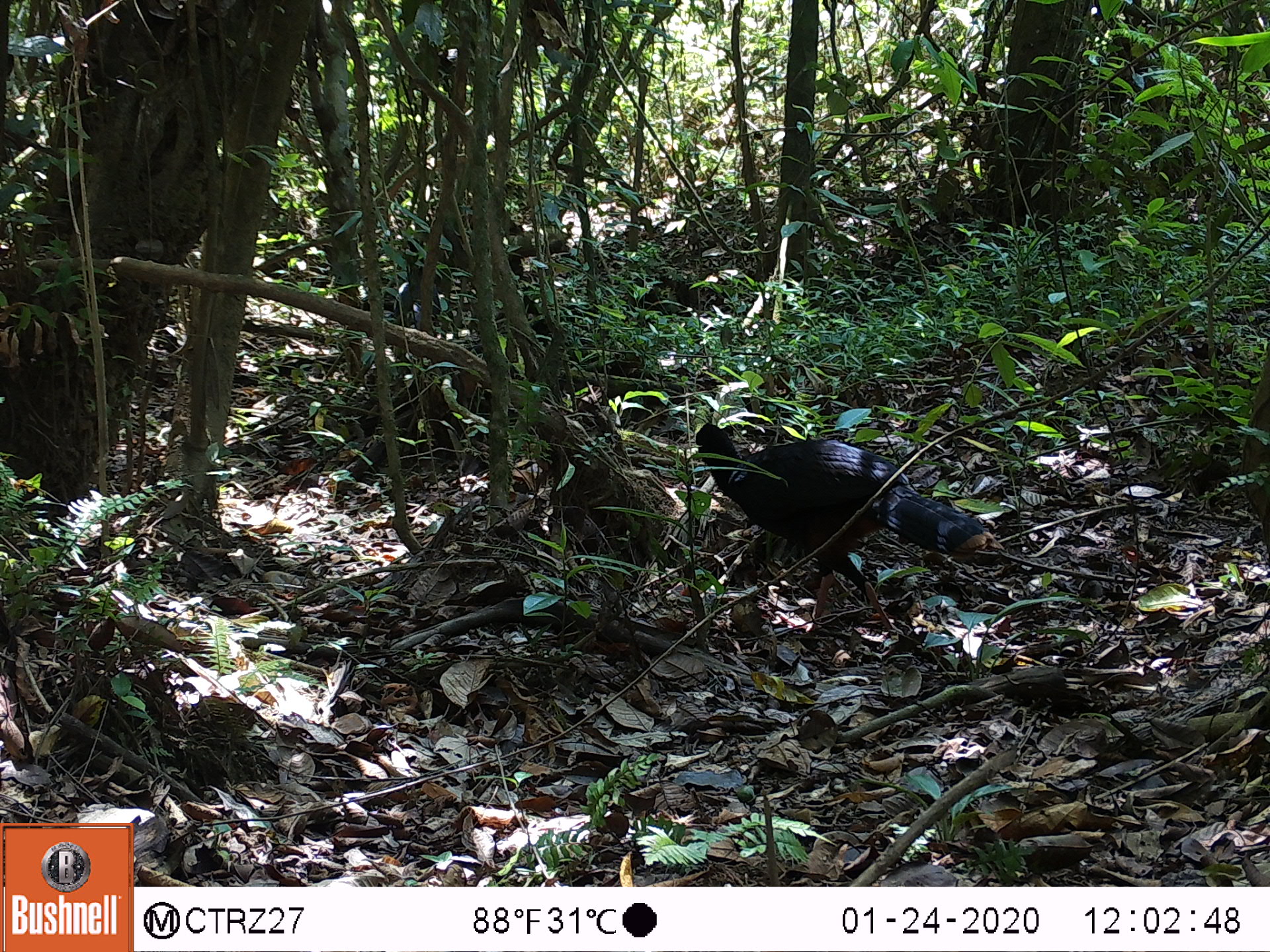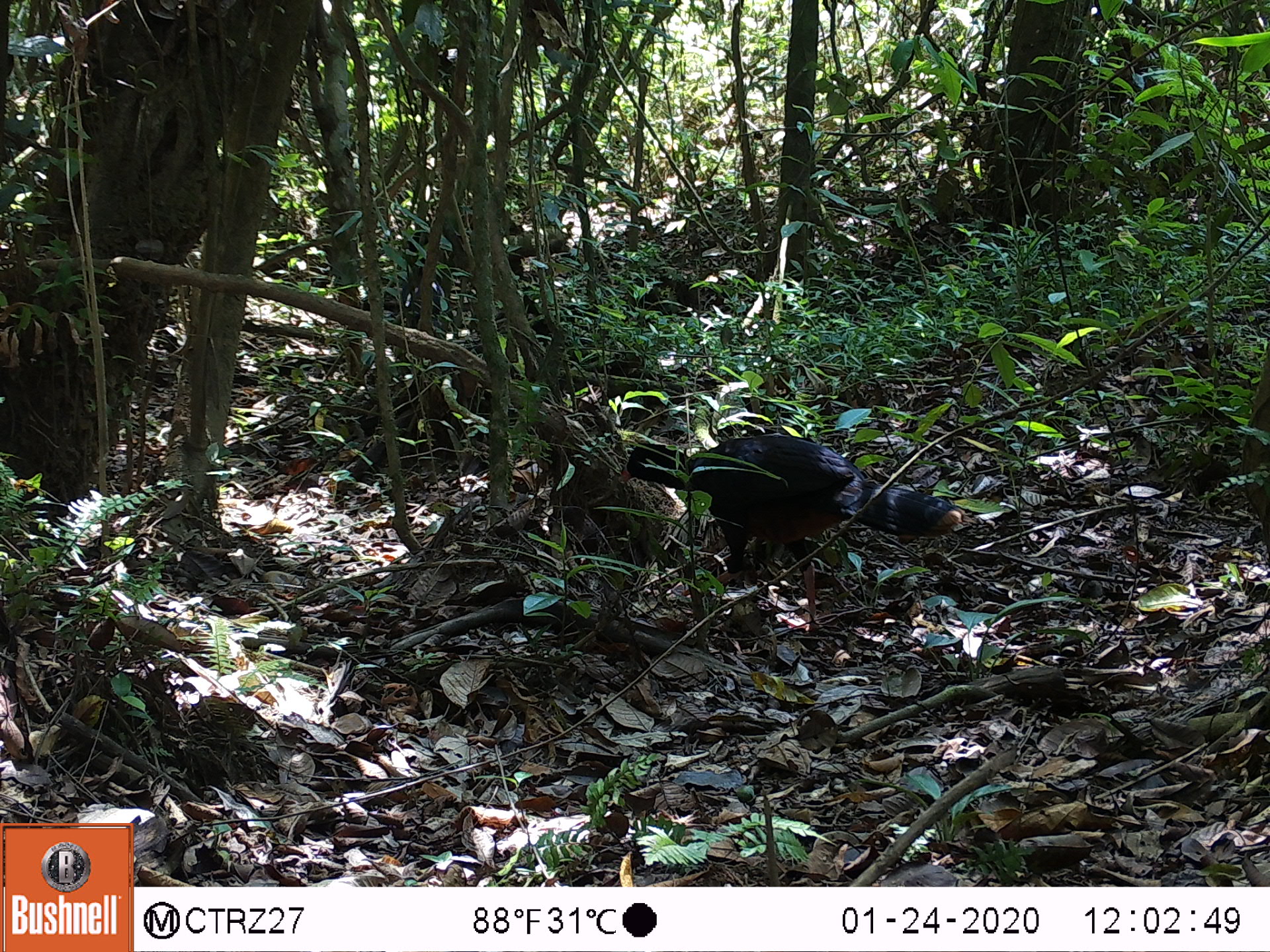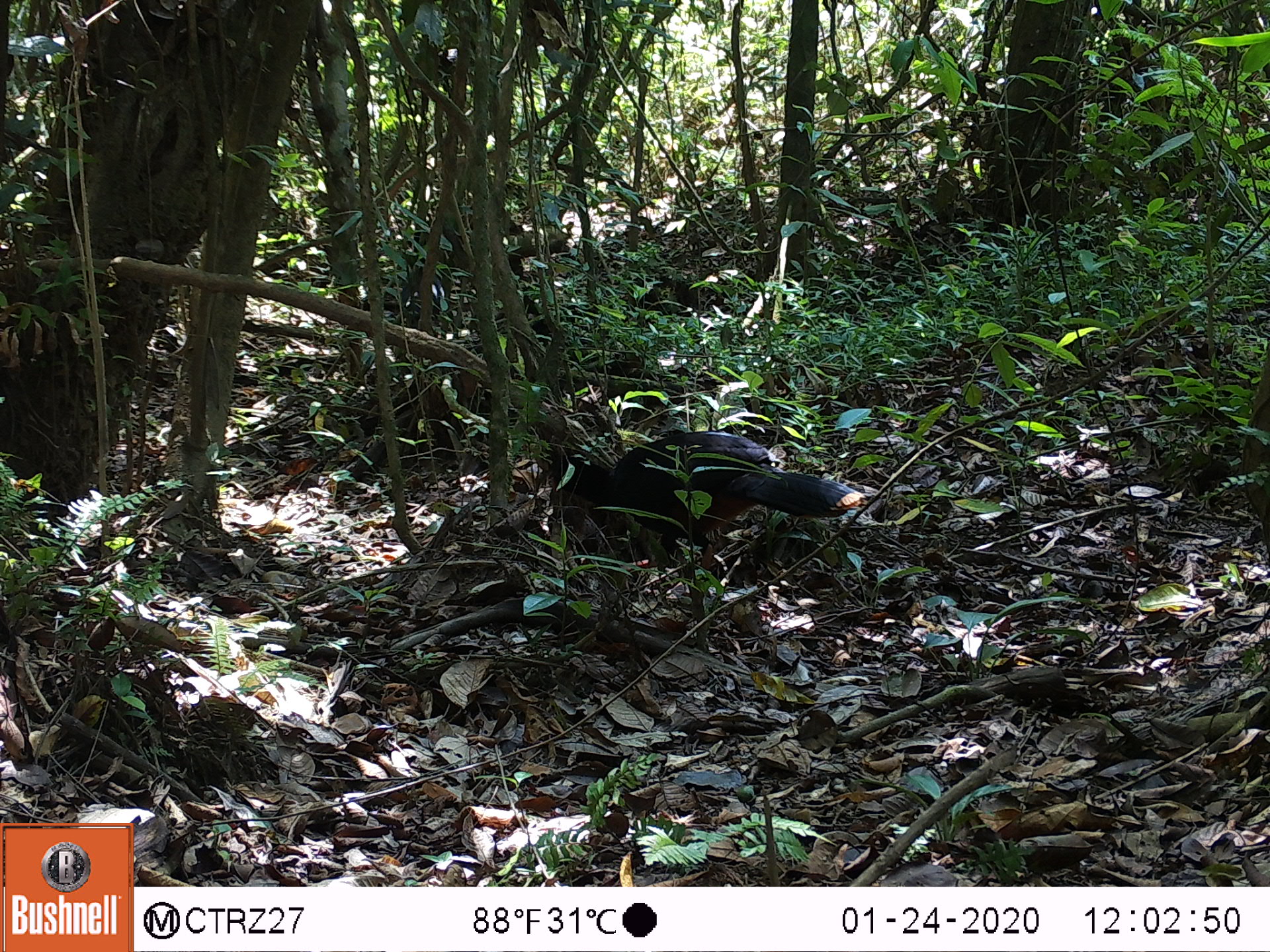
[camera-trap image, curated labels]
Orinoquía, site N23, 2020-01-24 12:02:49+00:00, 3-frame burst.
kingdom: Animalia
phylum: Chordata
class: Aves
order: Galliformes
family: Cracidae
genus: Mitu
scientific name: Mitu salvini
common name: salvin's currasow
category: salvins curassow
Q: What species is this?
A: Salvins curassow (salvin's currasow) (Mitu salvini).